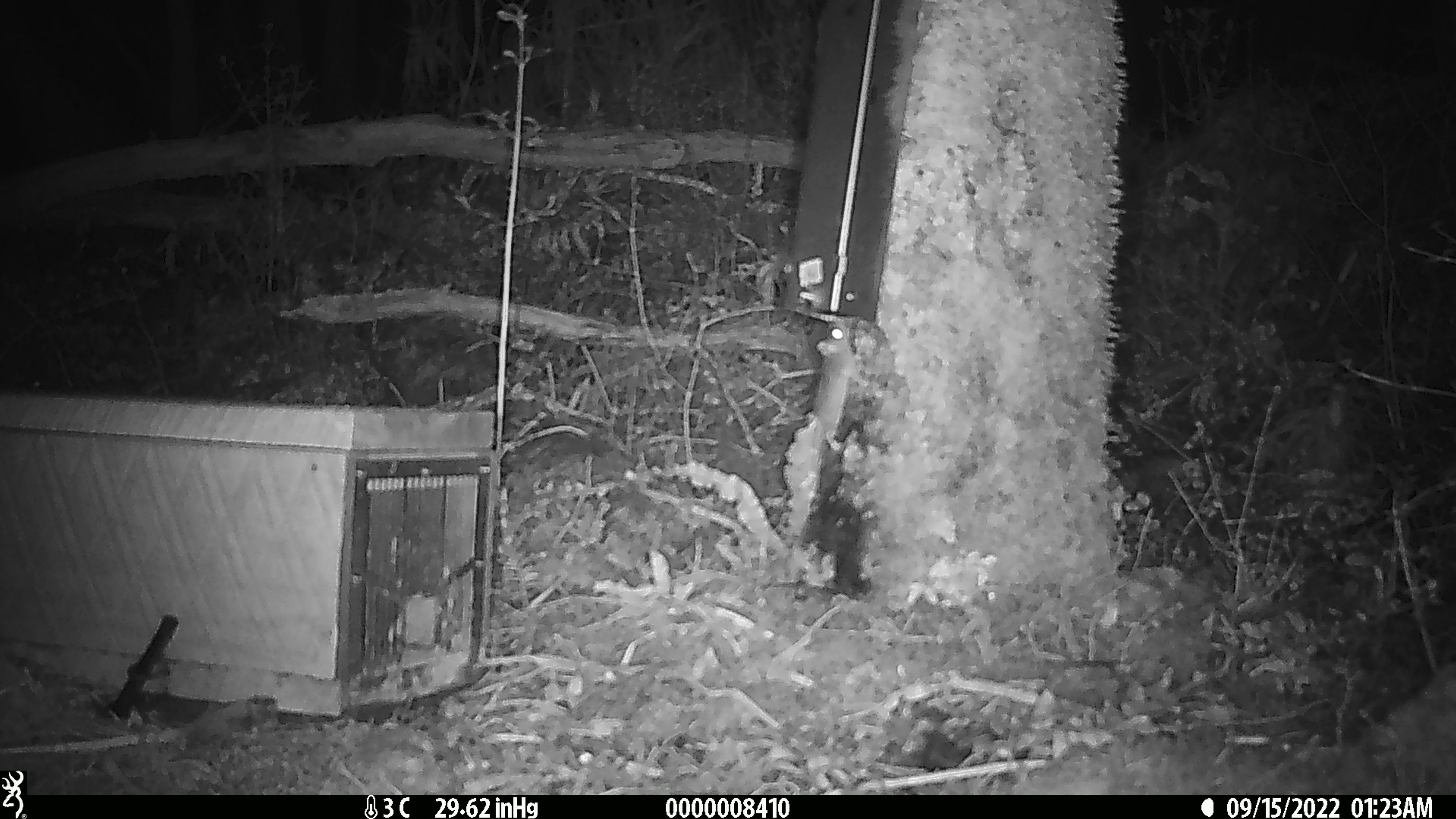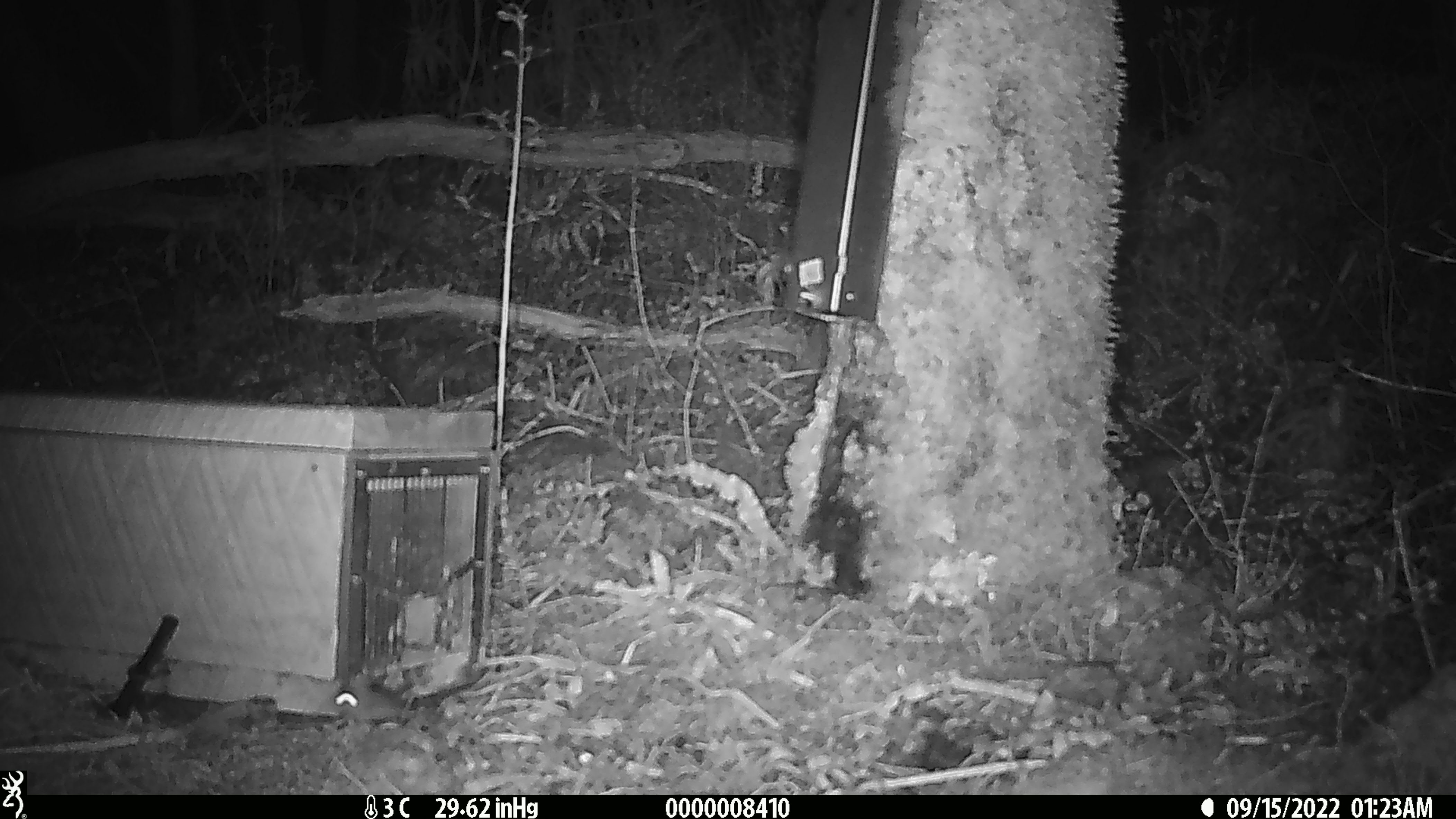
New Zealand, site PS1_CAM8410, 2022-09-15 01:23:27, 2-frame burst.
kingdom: Animalia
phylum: Chordata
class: Mammalia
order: Rodentia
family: Muridae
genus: Mus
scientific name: Mus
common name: mouse